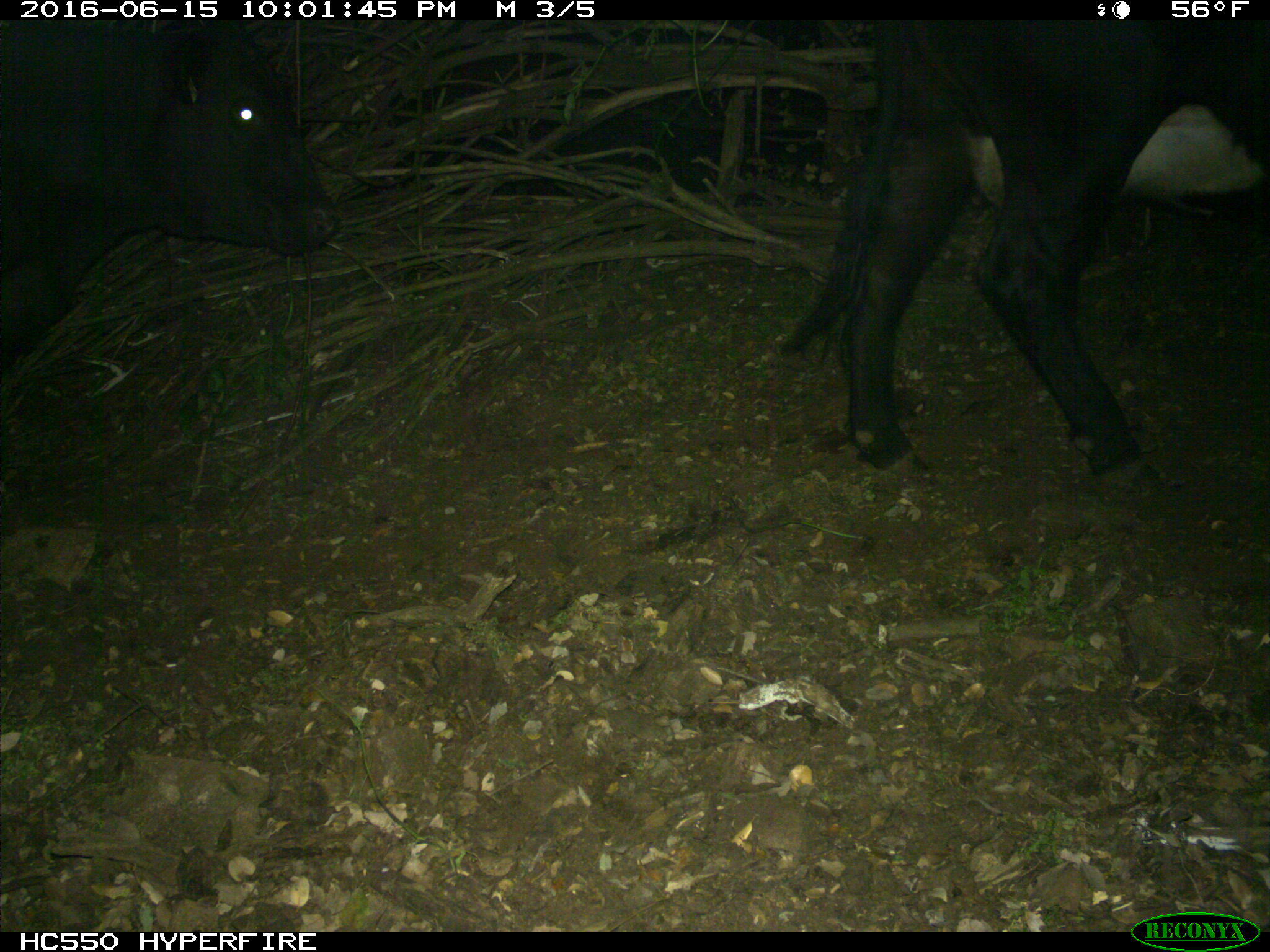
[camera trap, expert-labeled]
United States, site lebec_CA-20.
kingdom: Animalia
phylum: Chordata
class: Mammalia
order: Artiodactyla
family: Bovidae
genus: Bos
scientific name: Bos taurus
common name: domestic cow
Bos taurus (domestic cow).